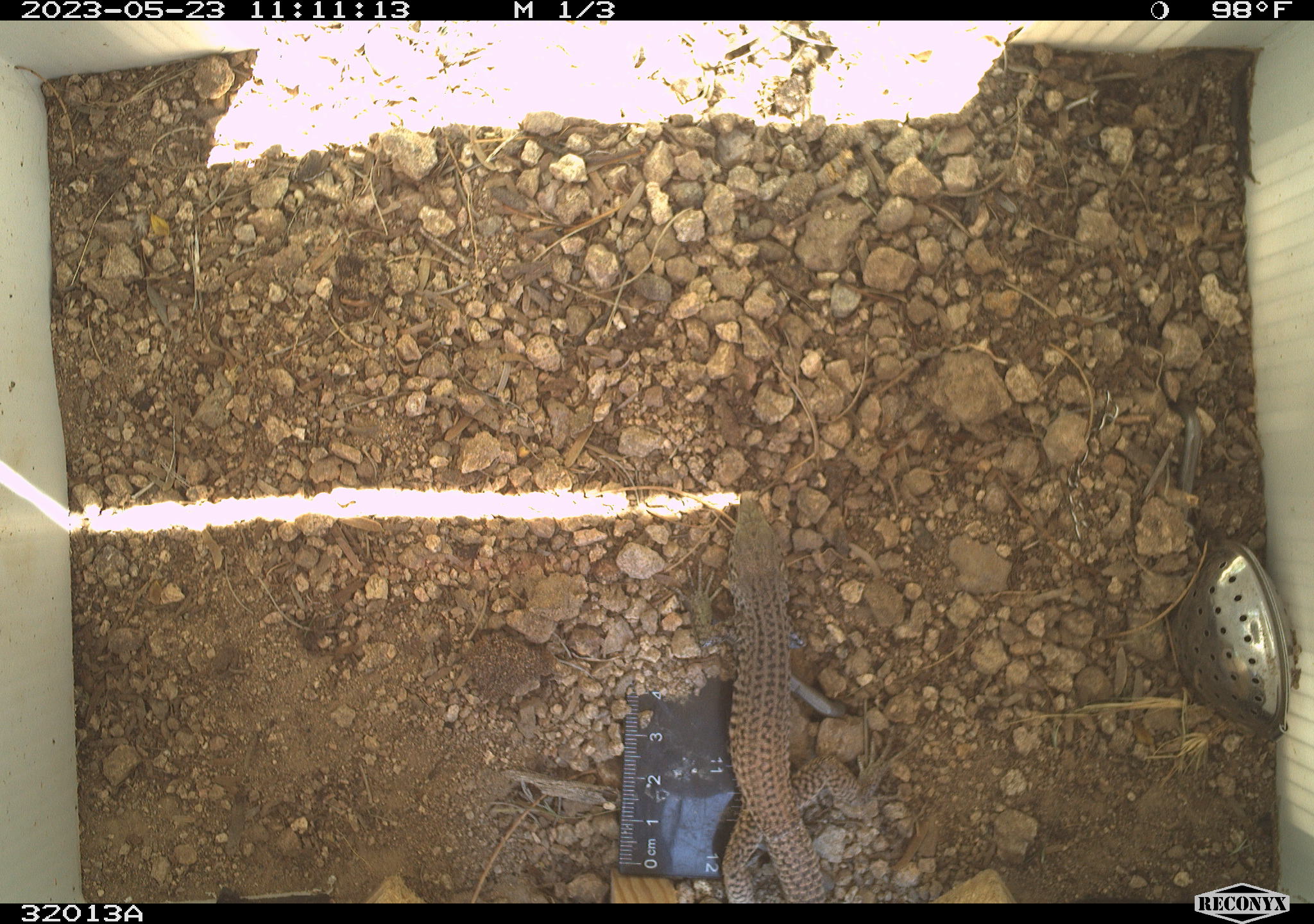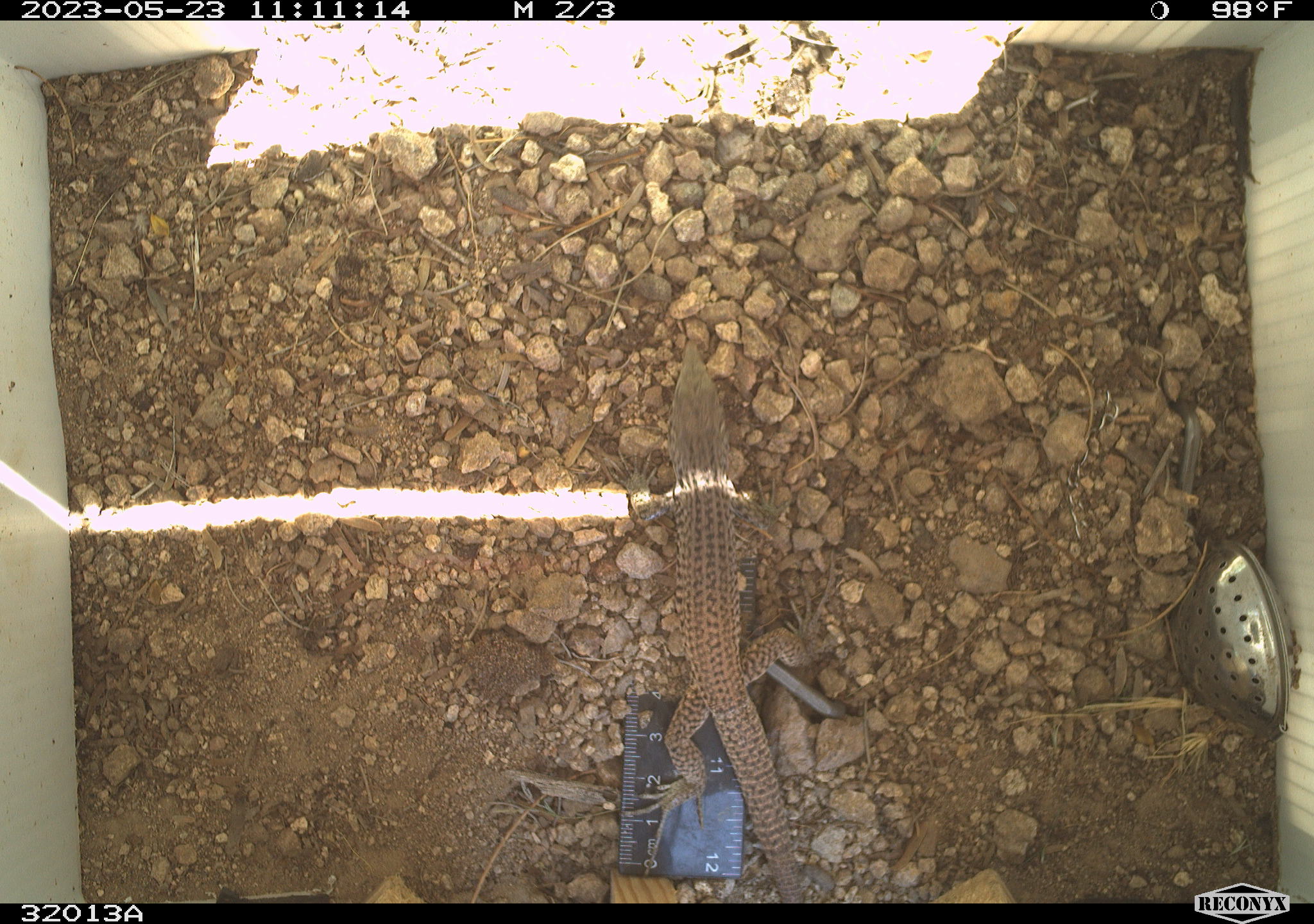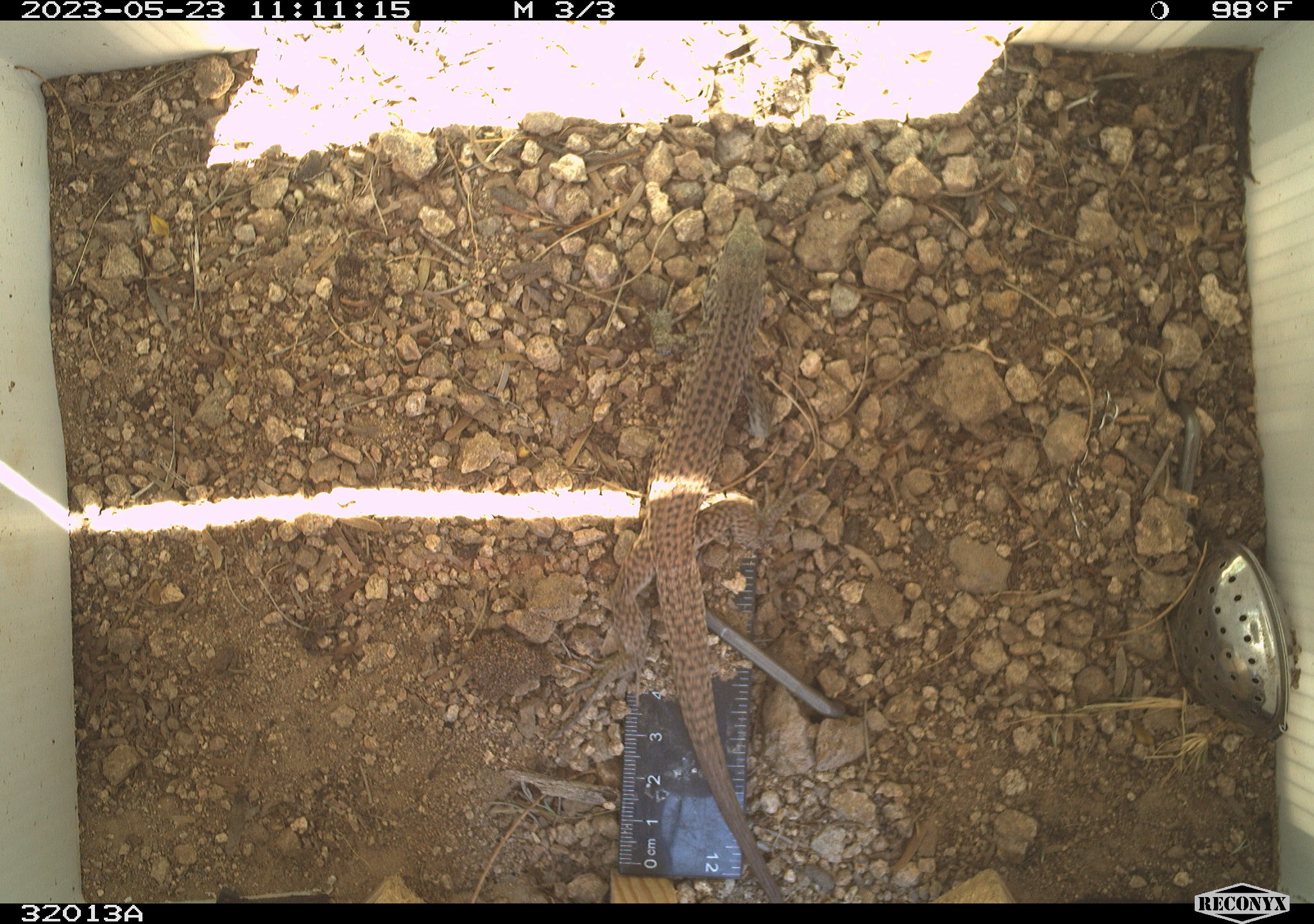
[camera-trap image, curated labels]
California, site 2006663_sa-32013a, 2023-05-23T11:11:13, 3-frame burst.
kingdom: Animalia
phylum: Chordata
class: Reptilia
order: Squamata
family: Teiidae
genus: Aspidoscelis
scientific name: Aspidoscelis tigris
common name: western whiptail